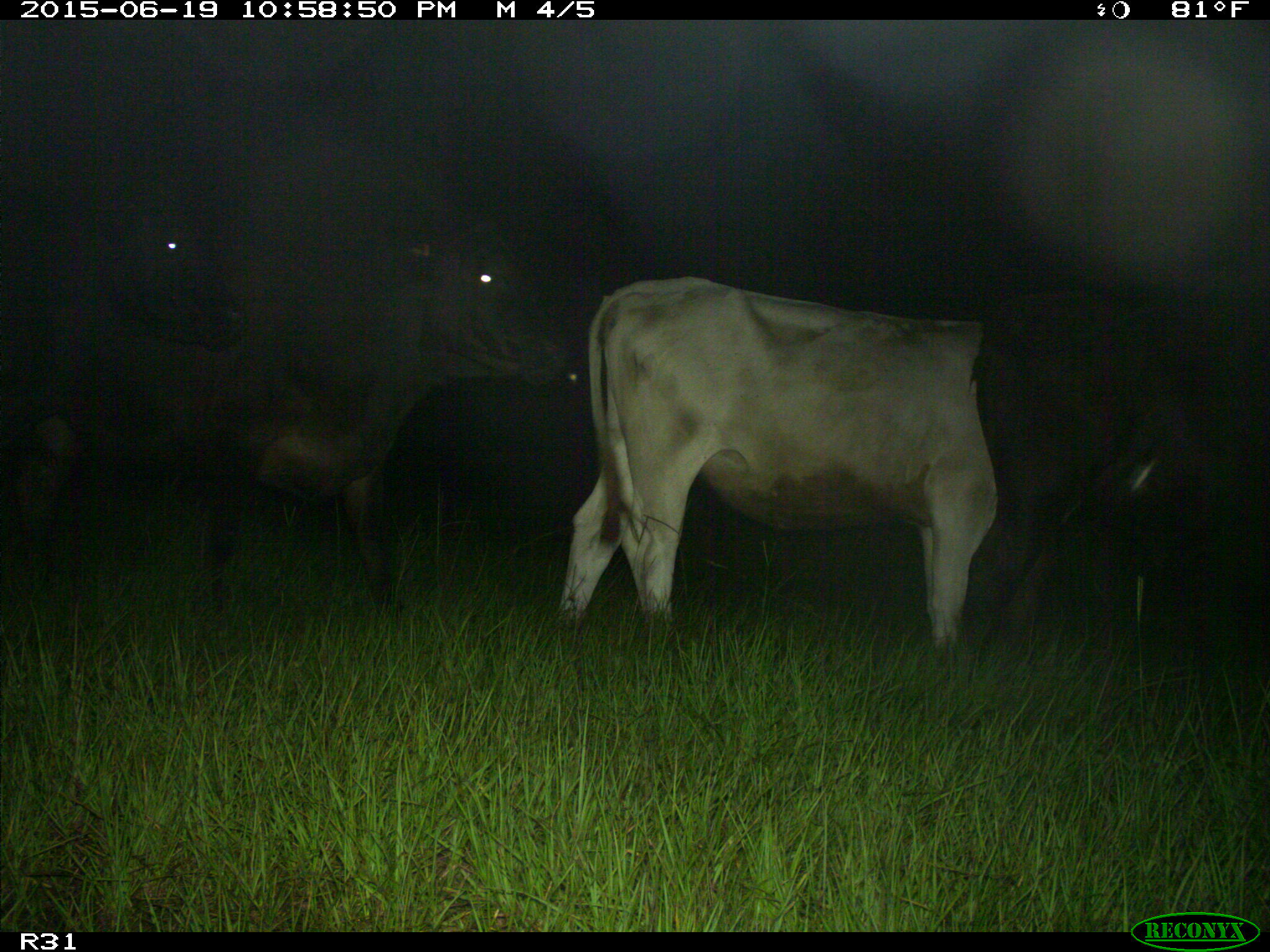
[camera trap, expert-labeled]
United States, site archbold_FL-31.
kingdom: Animalia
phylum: Chordata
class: Mammalia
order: Artiodactyla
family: Bovidae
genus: Bos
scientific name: Bos taurus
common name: domestic cow